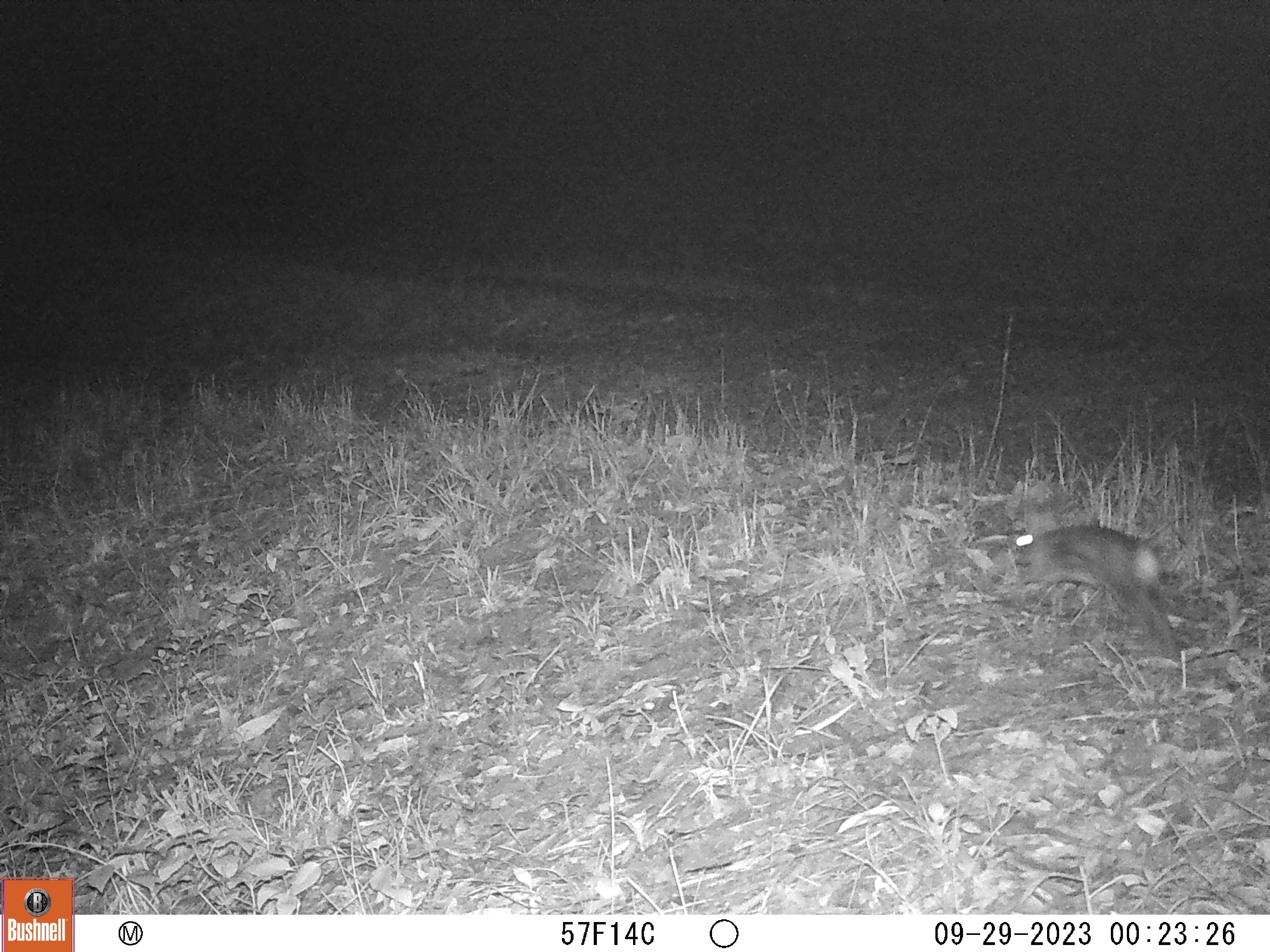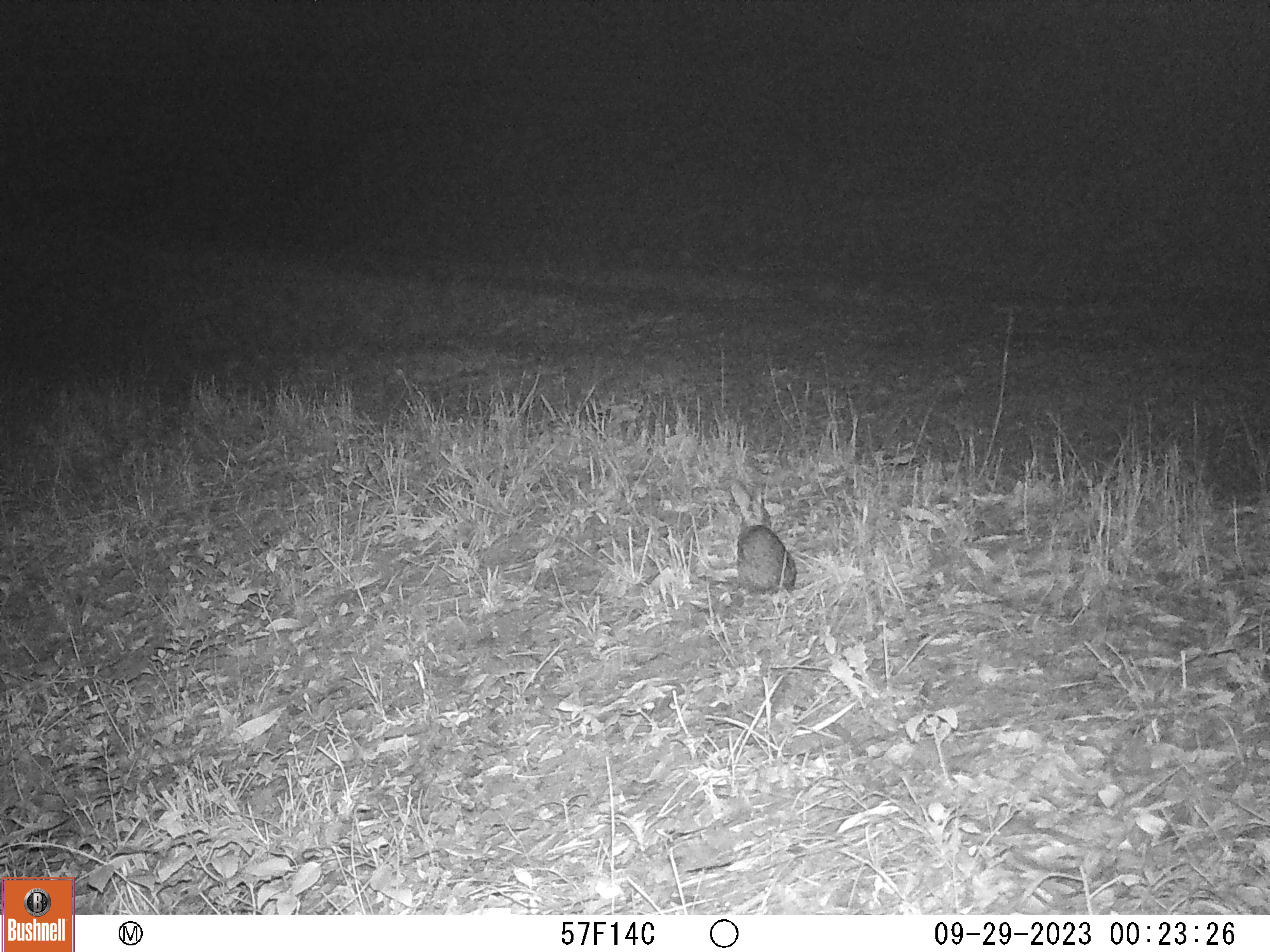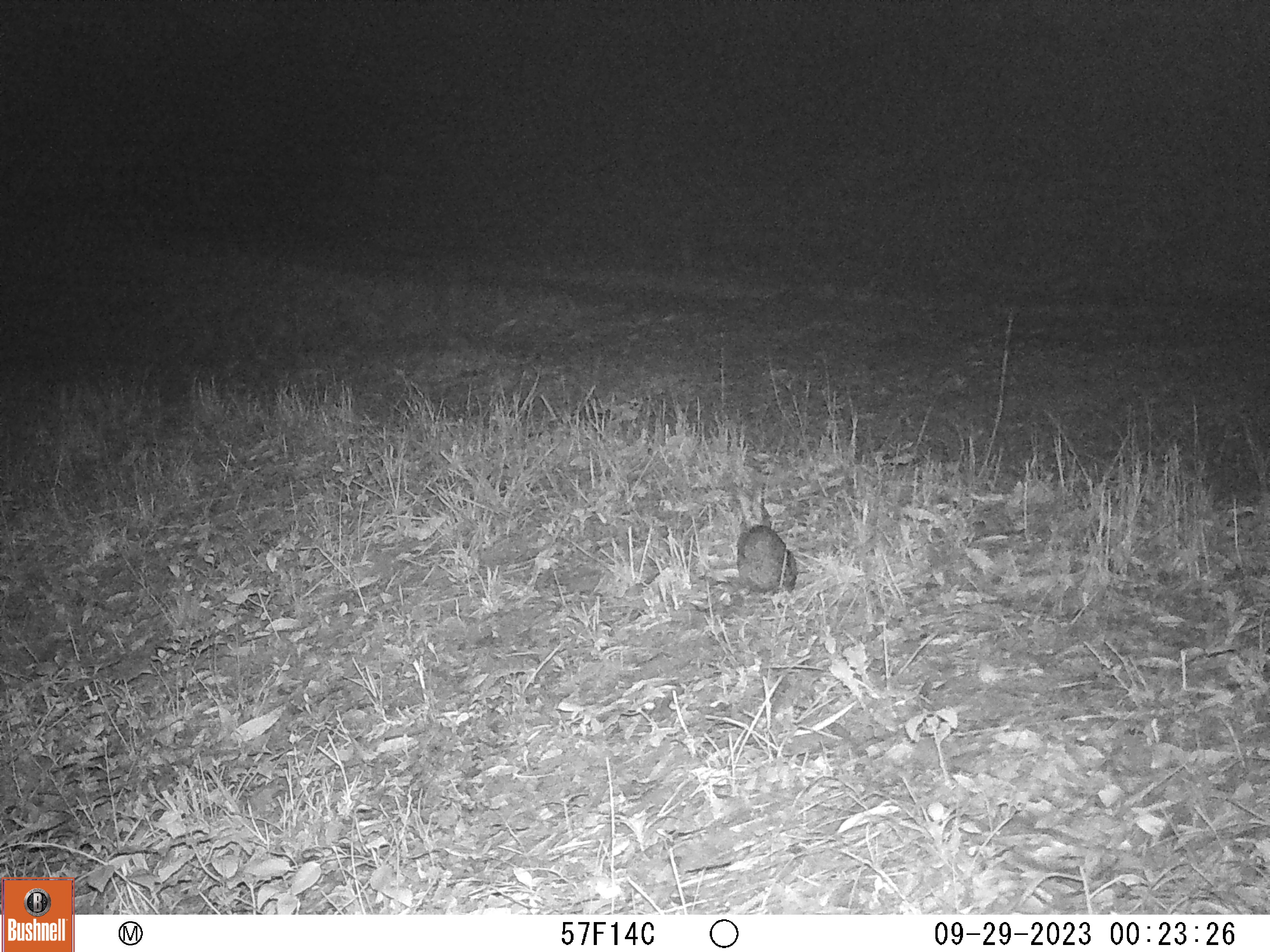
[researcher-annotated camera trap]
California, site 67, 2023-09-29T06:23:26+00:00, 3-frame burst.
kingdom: Animalia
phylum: Chordata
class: Mammalia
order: Lagomorpha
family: Leporidae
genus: Sylvilagus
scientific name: Sylvilagus bachmani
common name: brush rabbit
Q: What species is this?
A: Brush rabbit (Sylvilagus bachmani).